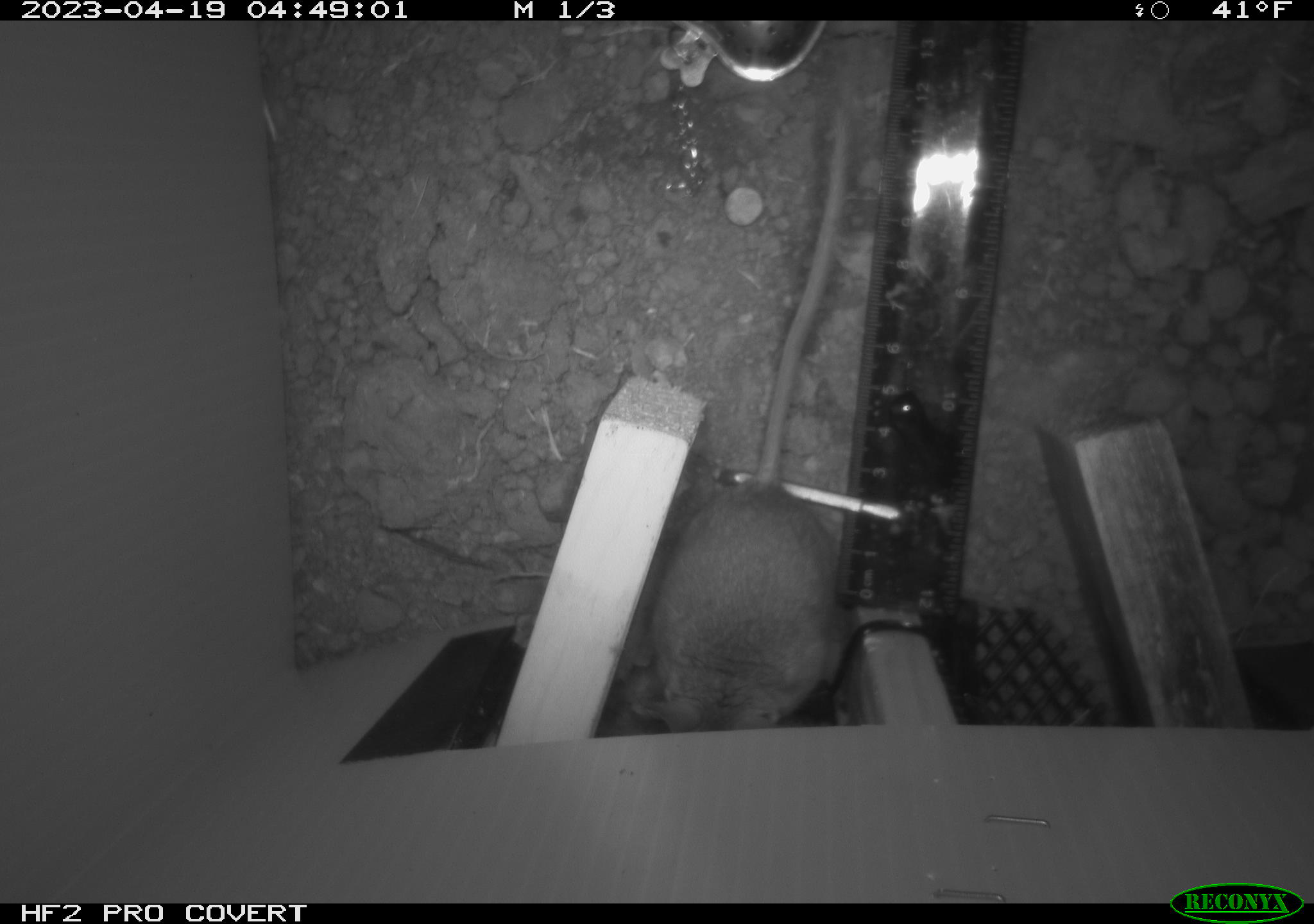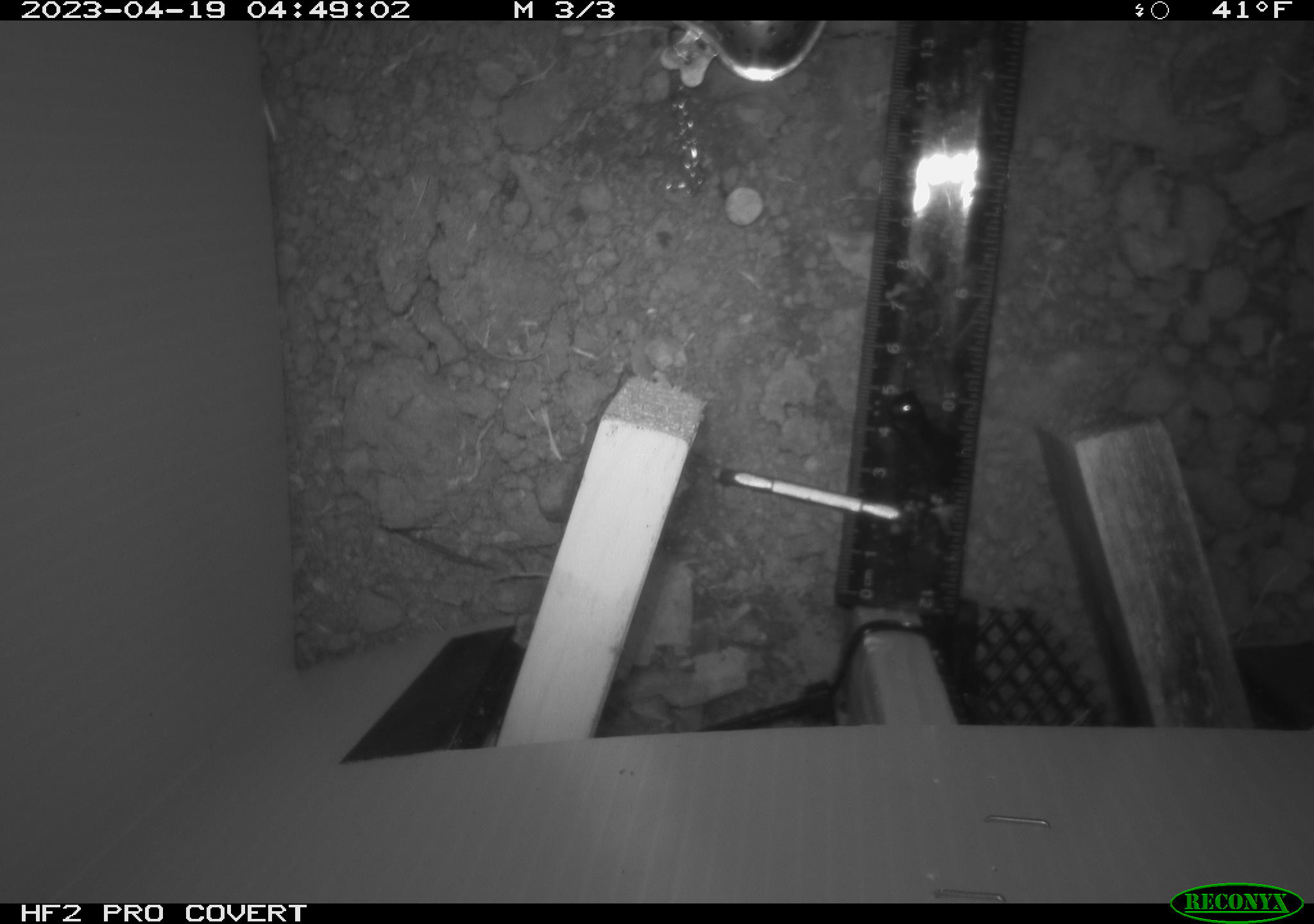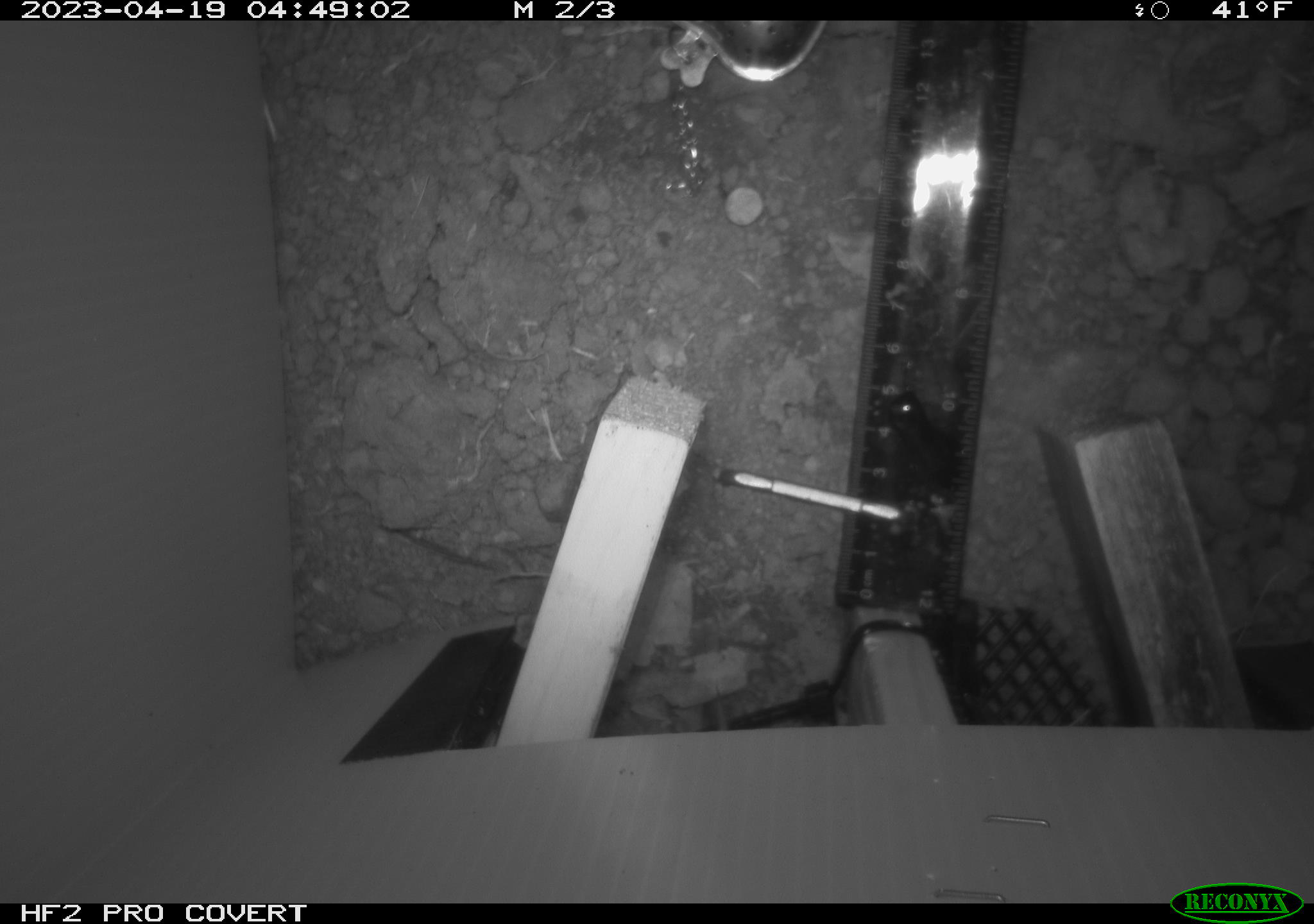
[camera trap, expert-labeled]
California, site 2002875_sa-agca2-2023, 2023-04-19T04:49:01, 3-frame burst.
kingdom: Animalia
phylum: Chordata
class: Mammalia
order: Rodentia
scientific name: Rodentia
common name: mouse species